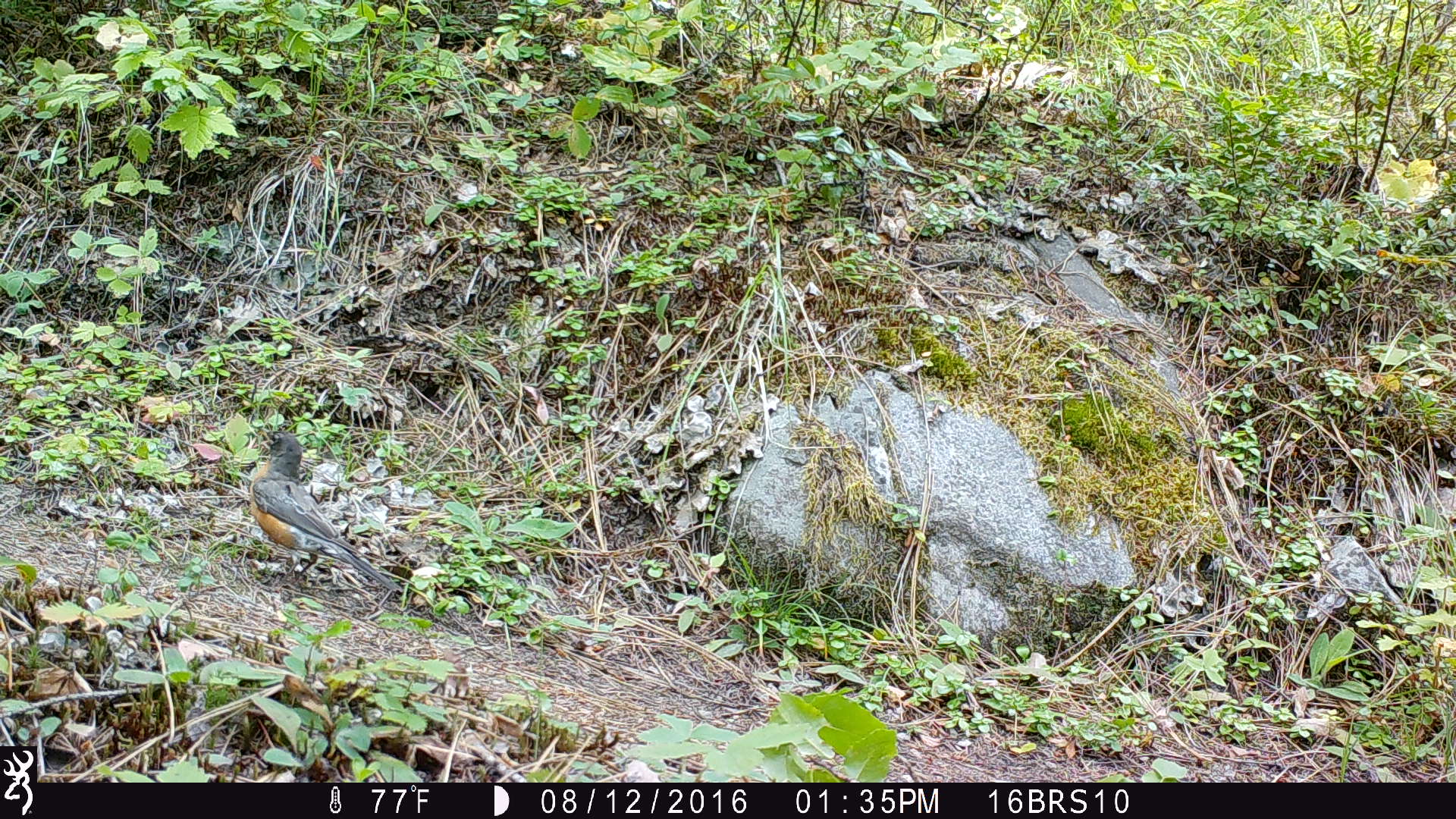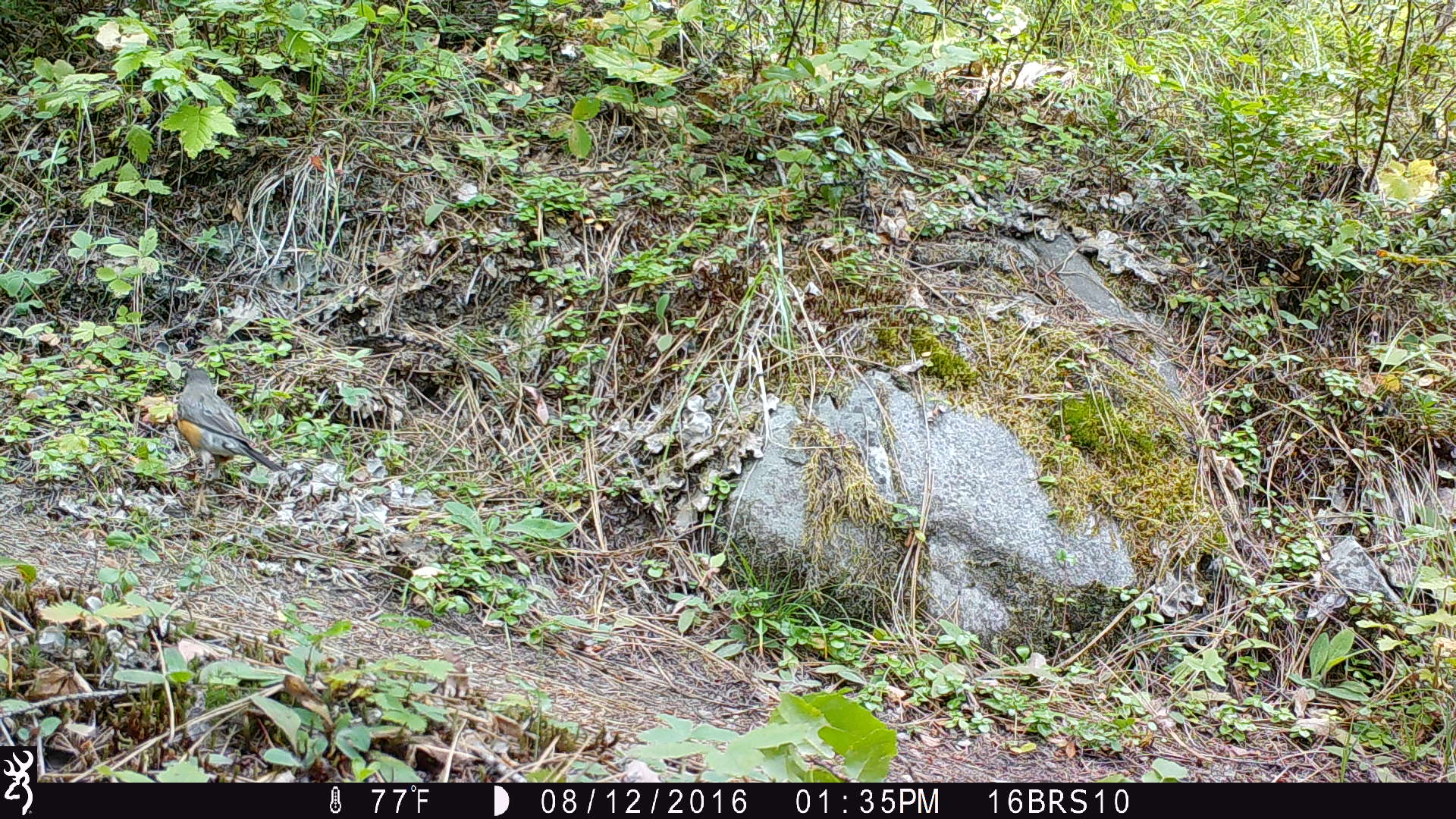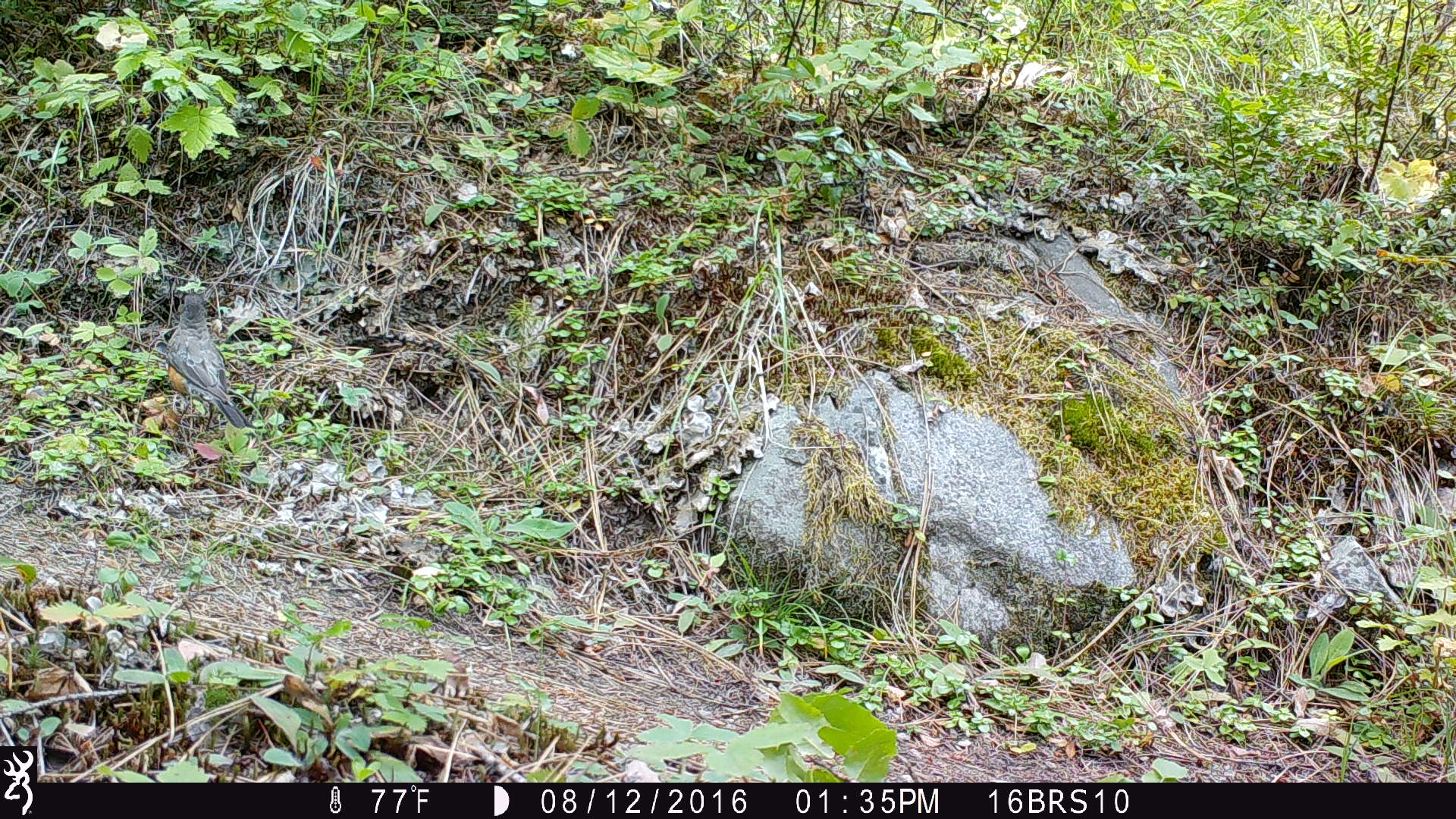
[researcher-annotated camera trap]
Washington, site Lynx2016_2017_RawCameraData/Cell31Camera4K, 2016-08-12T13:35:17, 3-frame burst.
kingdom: Animalia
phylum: Chordata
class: Aves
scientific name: Aves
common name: birds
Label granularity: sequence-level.